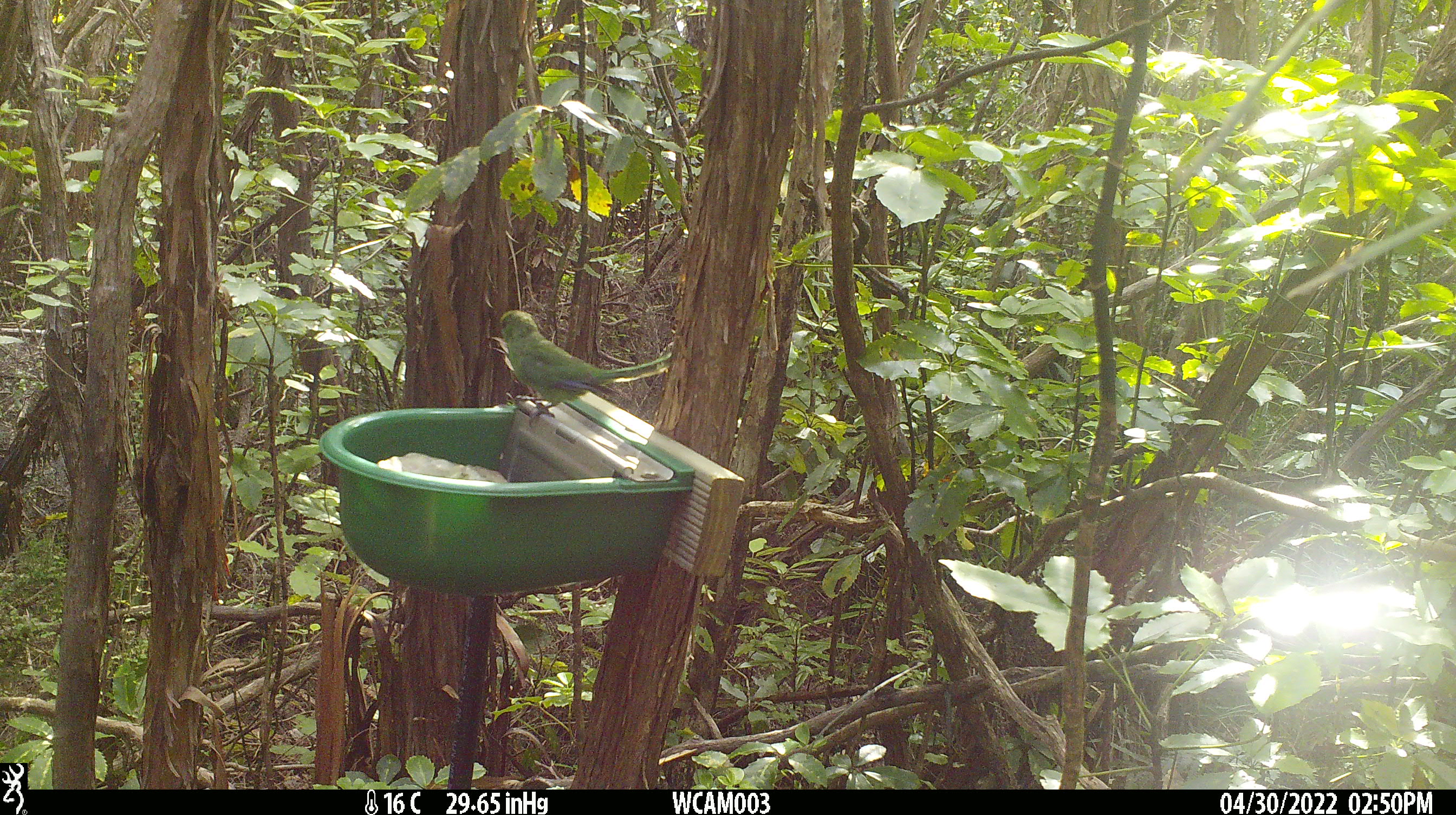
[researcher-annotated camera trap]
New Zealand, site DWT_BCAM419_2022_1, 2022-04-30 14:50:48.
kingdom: Animalia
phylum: Chordata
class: Aves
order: Psittaciformes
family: Psittaculidae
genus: Cyanoramphus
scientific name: Cyanoramphus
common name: parakeet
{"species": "parakeet (Cyanoramphus)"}